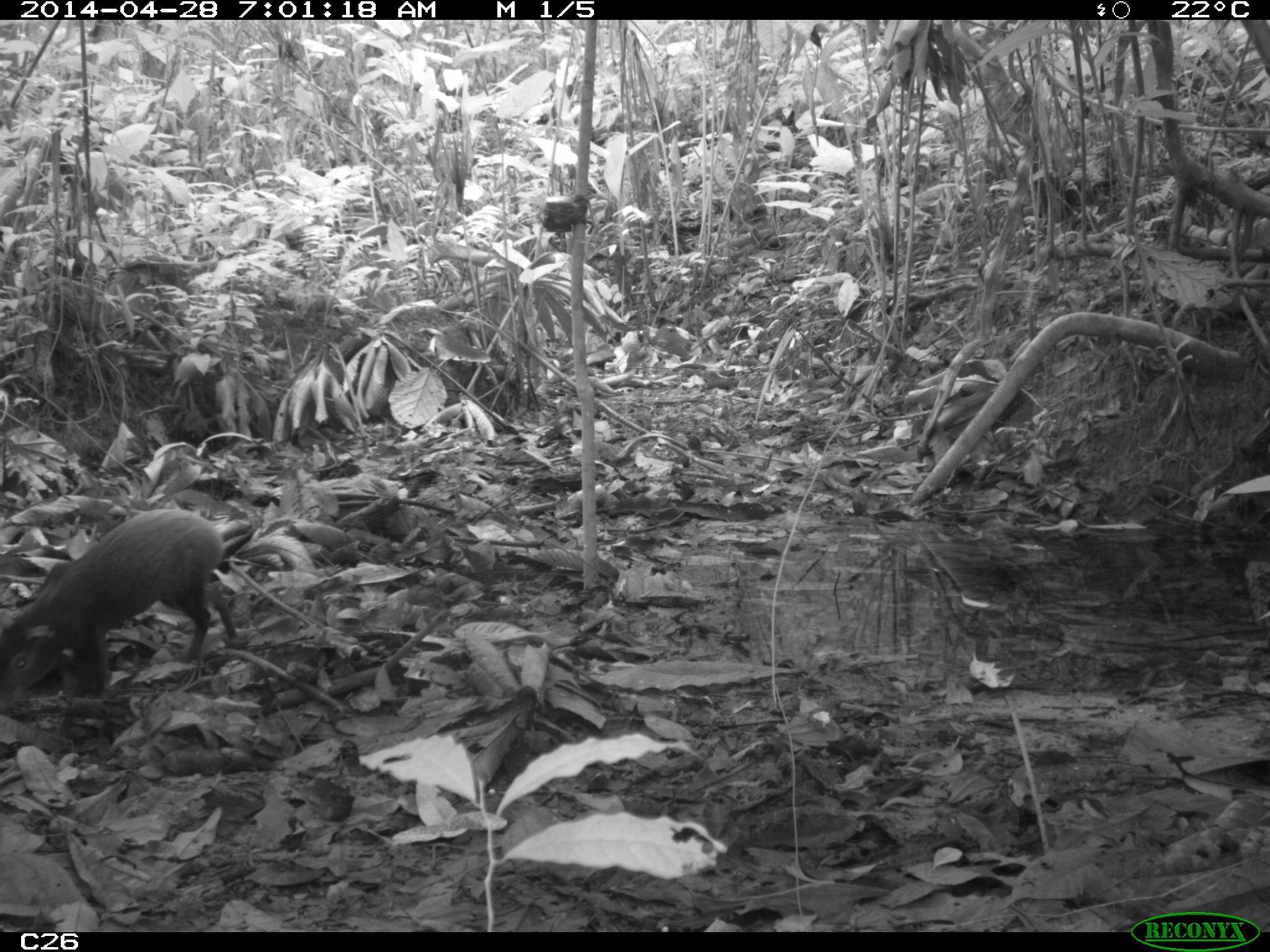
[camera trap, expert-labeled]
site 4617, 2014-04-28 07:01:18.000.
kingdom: Animalia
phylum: Chordata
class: Mammalia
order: Rodentia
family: Dasyproctidae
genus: Dasyprocta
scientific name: Dasyprocta leporina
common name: red-rumped agouti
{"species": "Dasyprocta leporina (red-rumped agouti)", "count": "1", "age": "adult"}